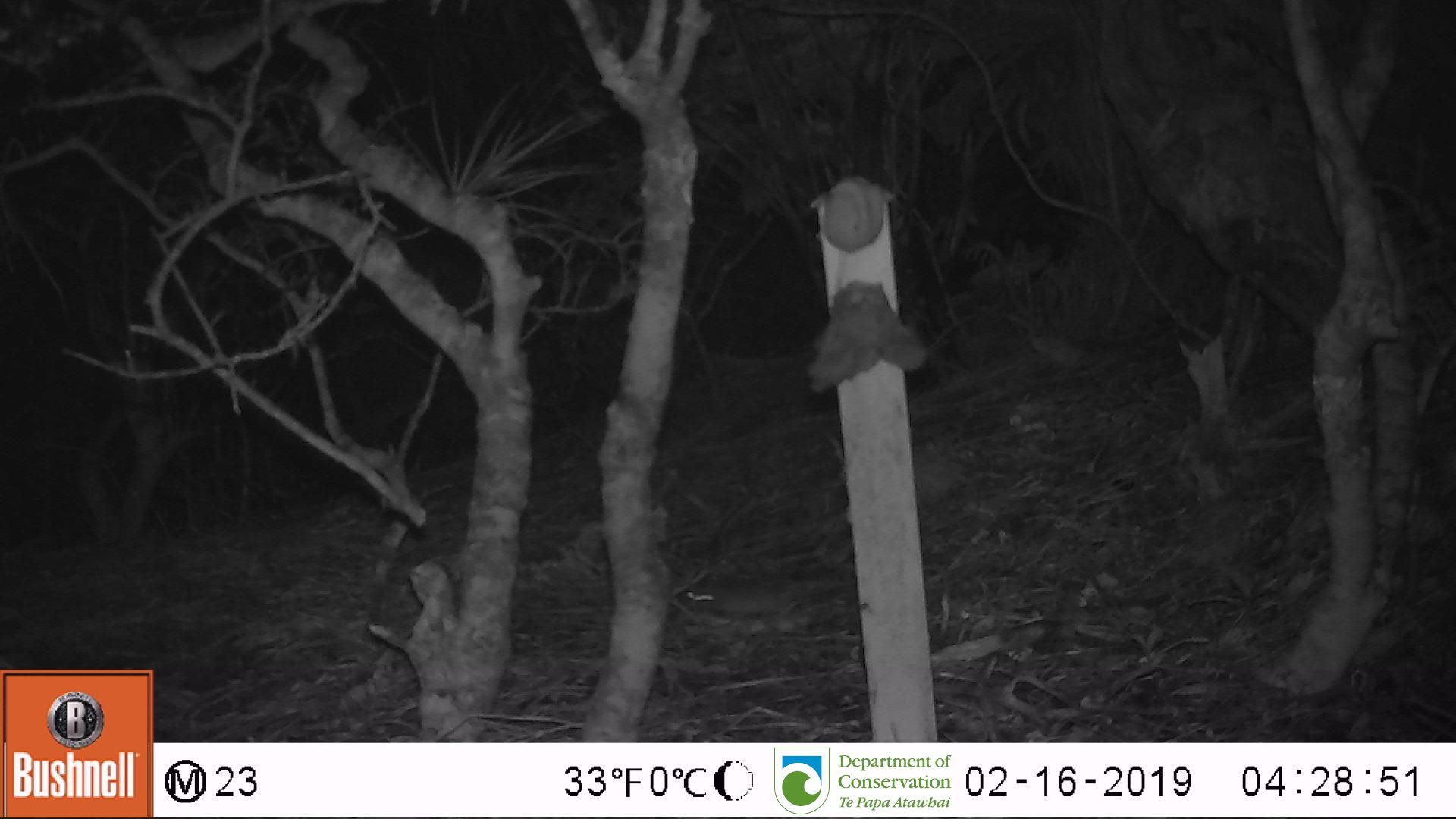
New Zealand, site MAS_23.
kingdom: Animalia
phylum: Chordata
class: Mammalia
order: Rodentia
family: Muridae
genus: Mus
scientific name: Mus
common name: mouse